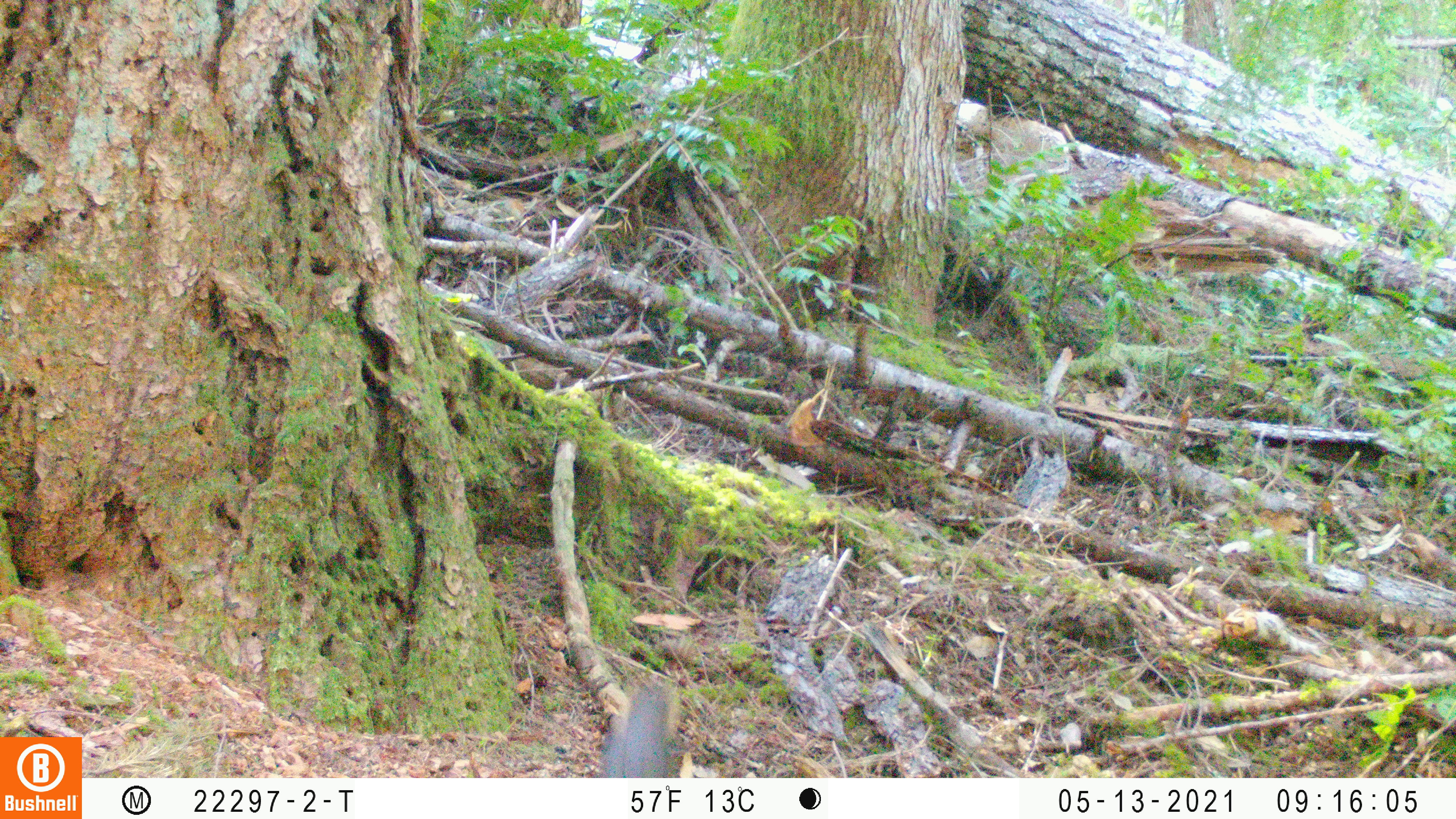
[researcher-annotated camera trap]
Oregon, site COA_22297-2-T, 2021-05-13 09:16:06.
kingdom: Animalia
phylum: Chordata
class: Mammalia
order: Rodentia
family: Sciuridae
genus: Tamiasciurus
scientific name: Tamiasciurus douglasii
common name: douglas squirrel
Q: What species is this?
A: Douglas squirrel (Tamiasciurus douglasii).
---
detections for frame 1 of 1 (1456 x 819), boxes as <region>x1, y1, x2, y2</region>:
douglas squirrel: <region>578, 666, 703, 778</region>